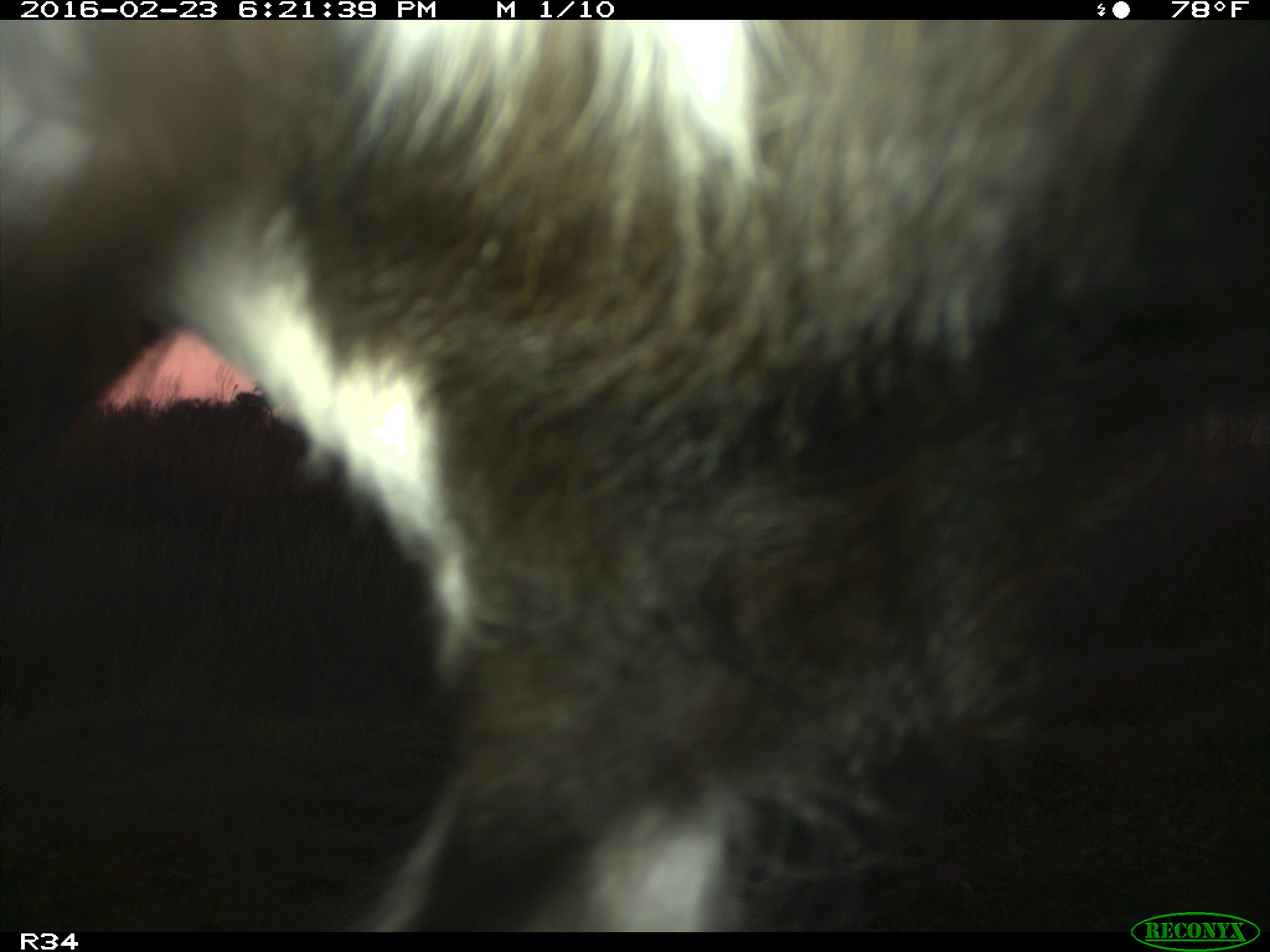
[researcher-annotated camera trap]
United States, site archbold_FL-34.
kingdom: Animalia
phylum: Chordata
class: Mammalia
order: Artiodactyla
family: Bovidae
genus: Bos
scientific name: Bos taurus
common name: domestic cow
Bos taurus (domestic cow).